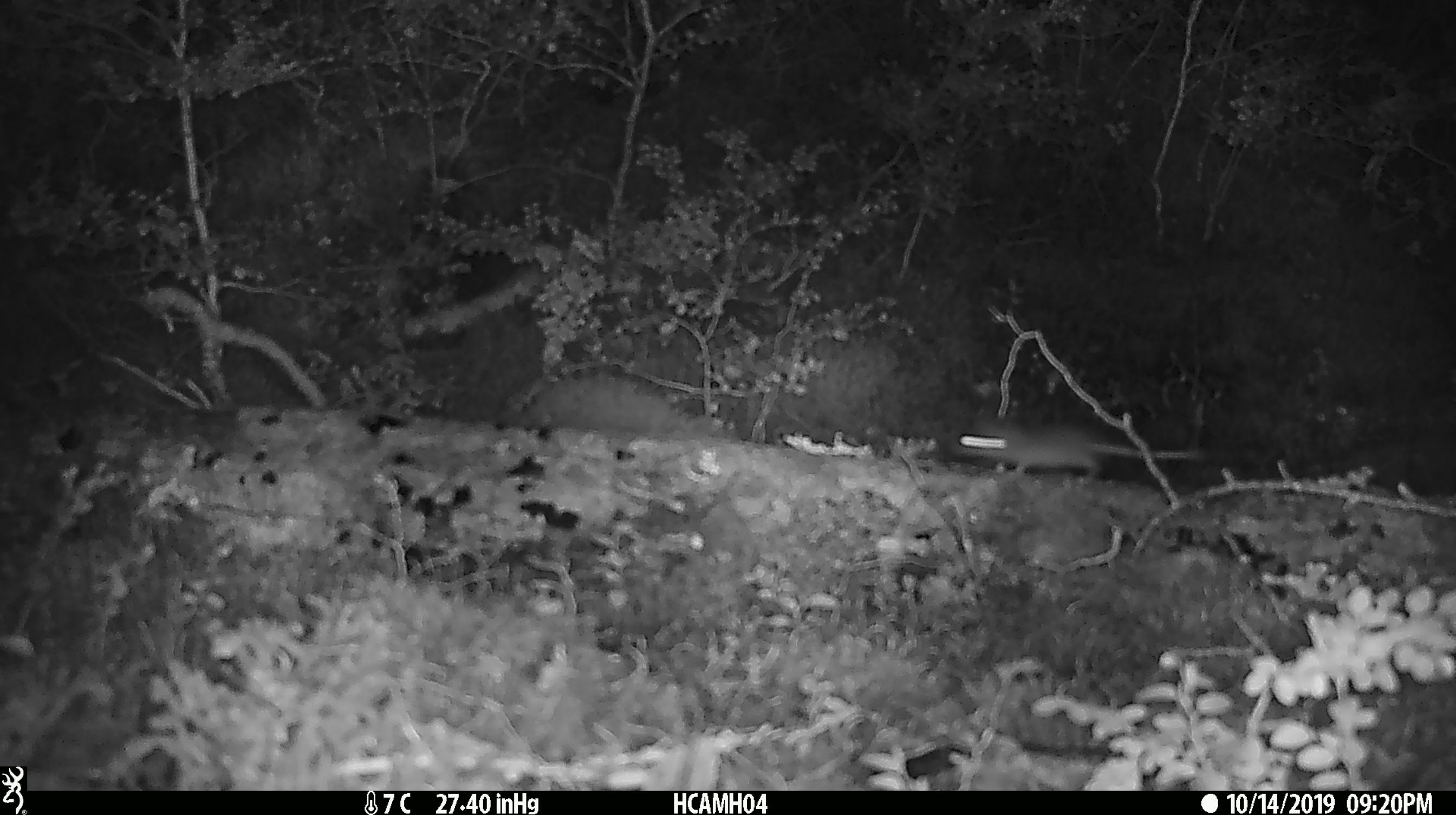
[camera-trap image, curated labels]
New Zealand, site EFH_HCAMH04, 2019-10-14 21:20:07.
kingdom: Animalia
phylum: Chordata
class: Mammalia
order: Rodentia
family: Muridae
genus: Mus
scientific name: Mus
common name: mouse